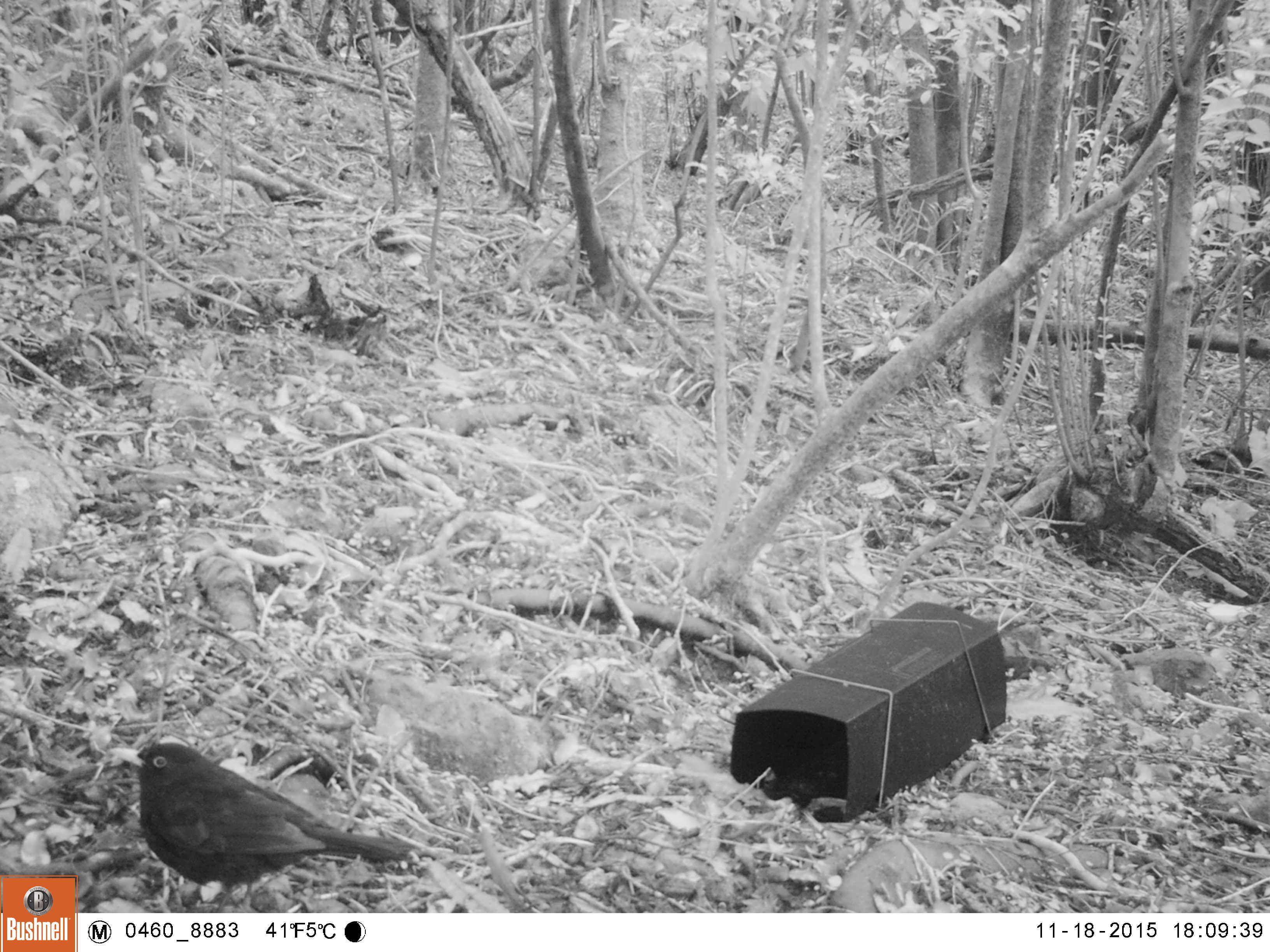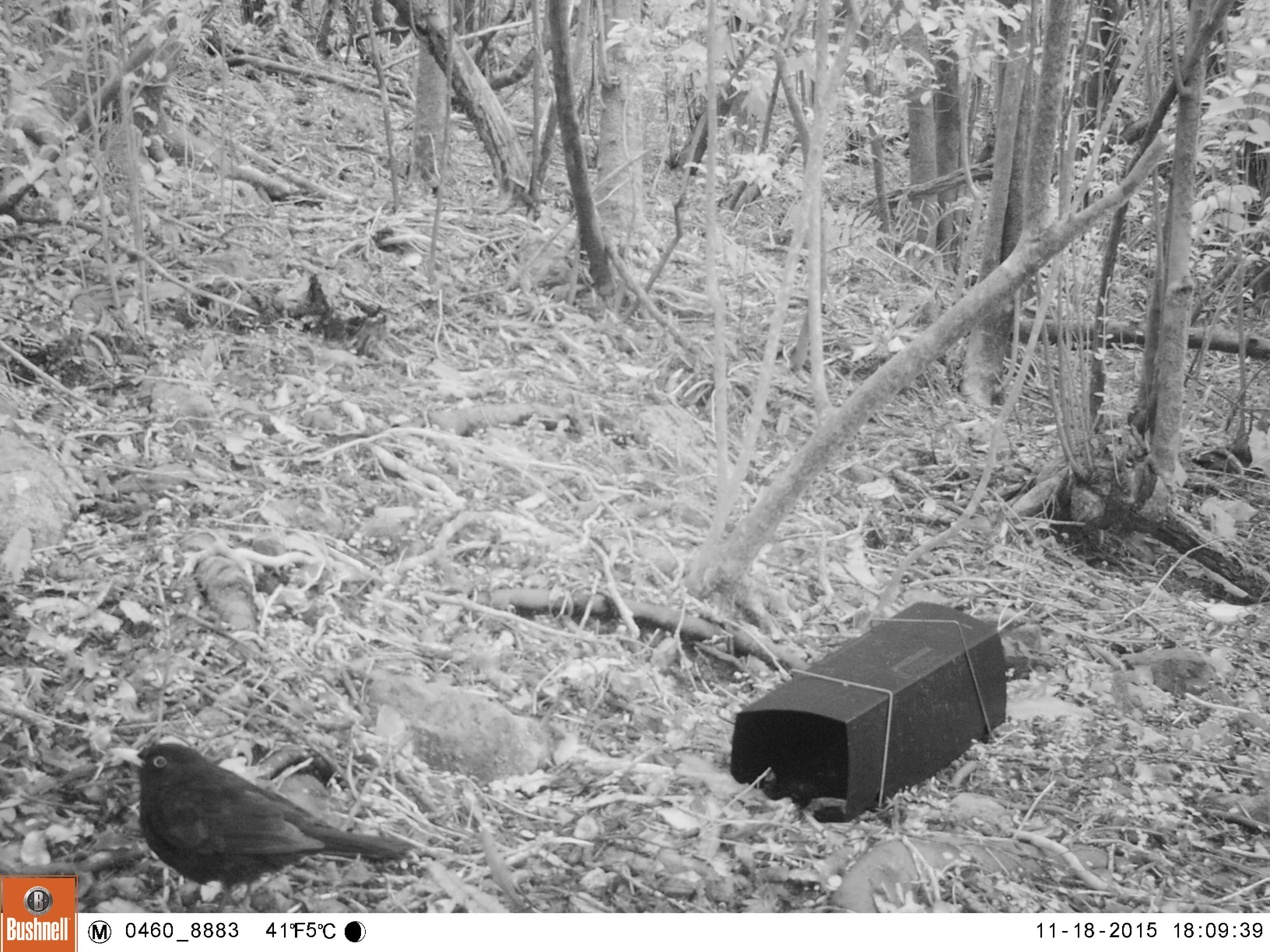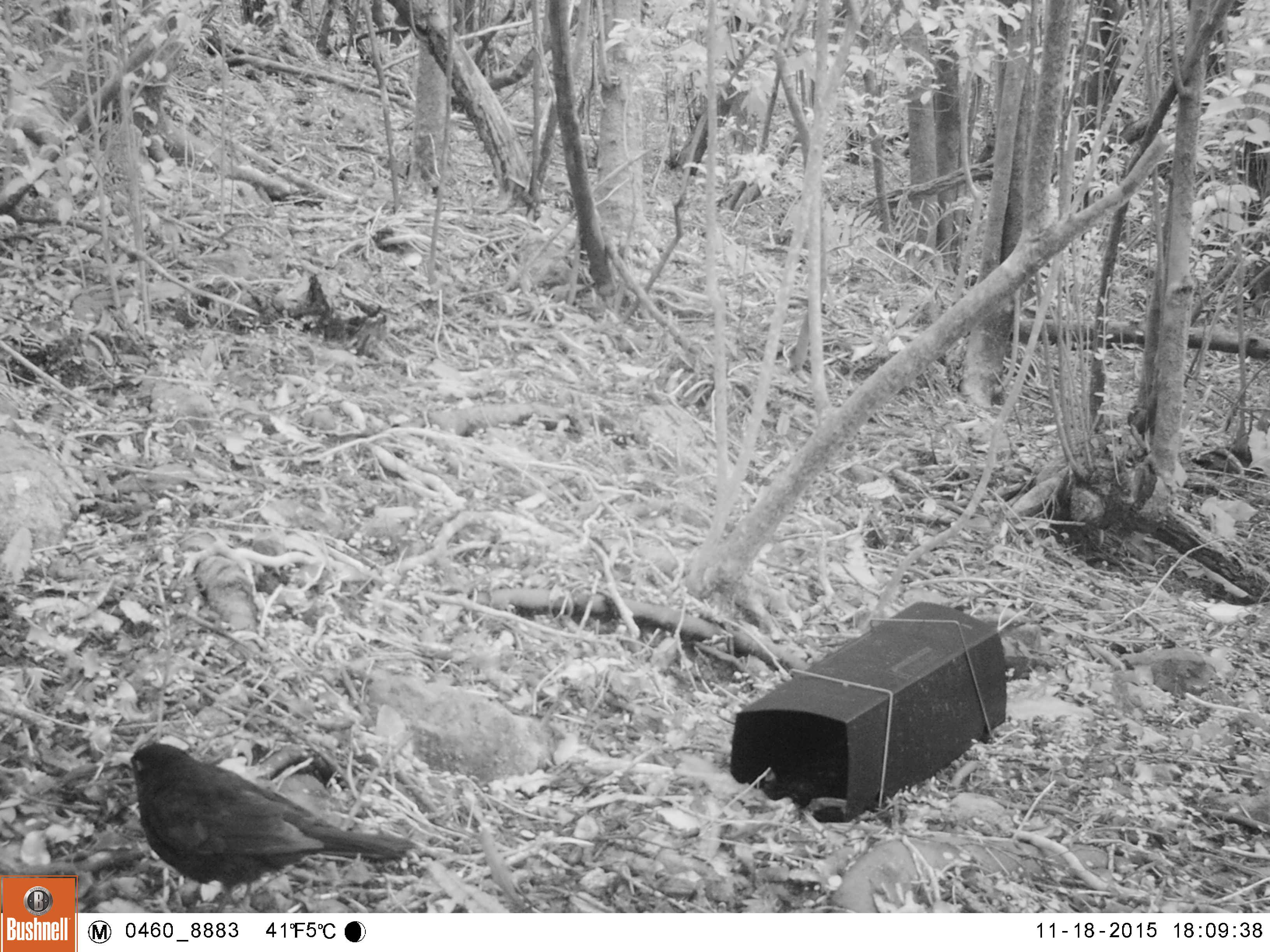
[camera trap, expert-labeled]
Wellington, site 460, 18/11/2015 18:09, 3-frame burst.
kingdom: Animalia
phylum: Chordata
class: Aves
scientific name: Aves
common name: bird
Bird (Aves).